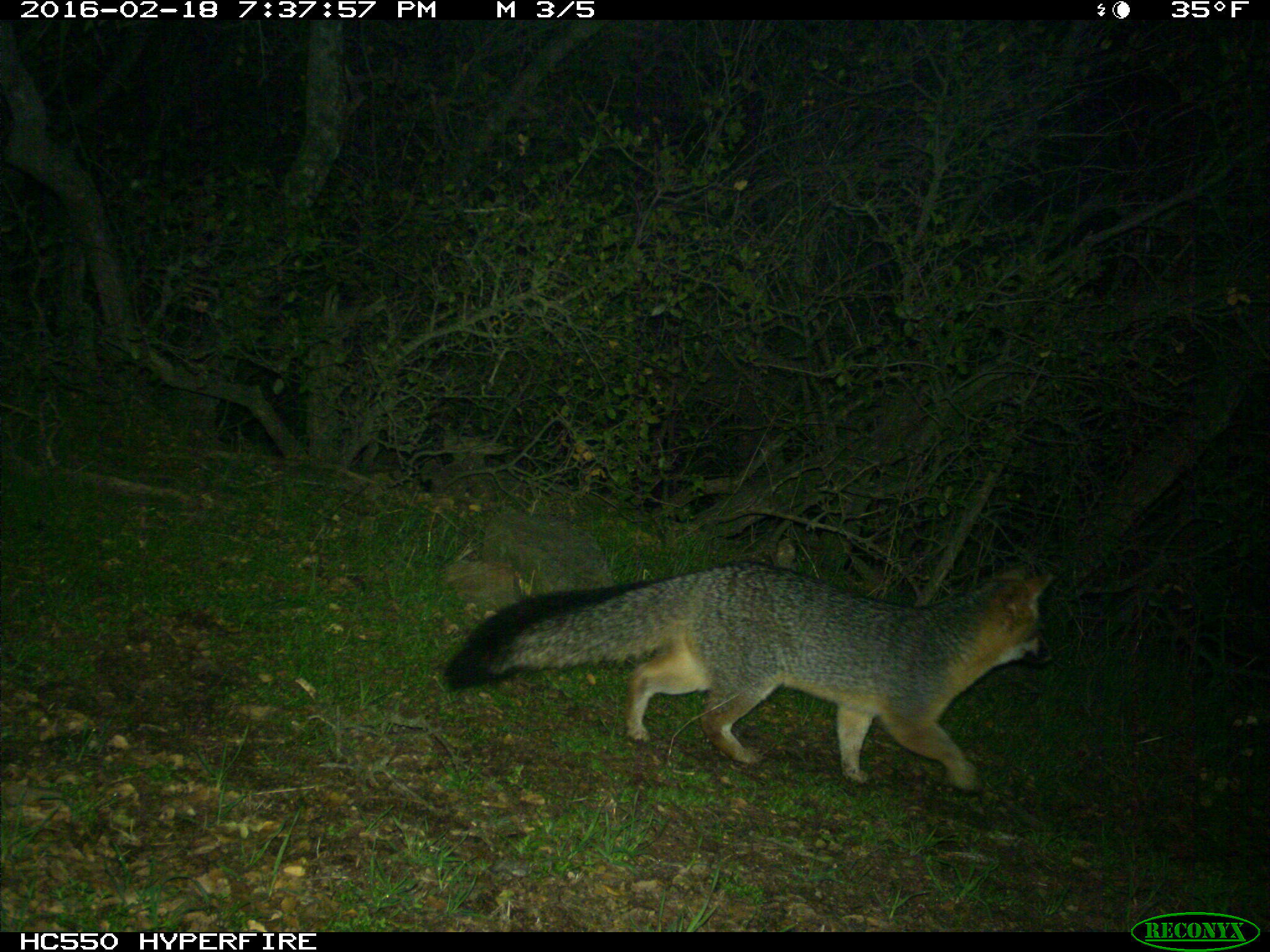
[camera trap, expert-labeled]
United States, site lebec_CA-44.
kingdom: Animalia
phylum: Chordata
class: Mammalia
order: Carnivora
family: Canidae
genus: Urocyon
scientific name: Urocyon cinereoargenteus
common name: gray fox